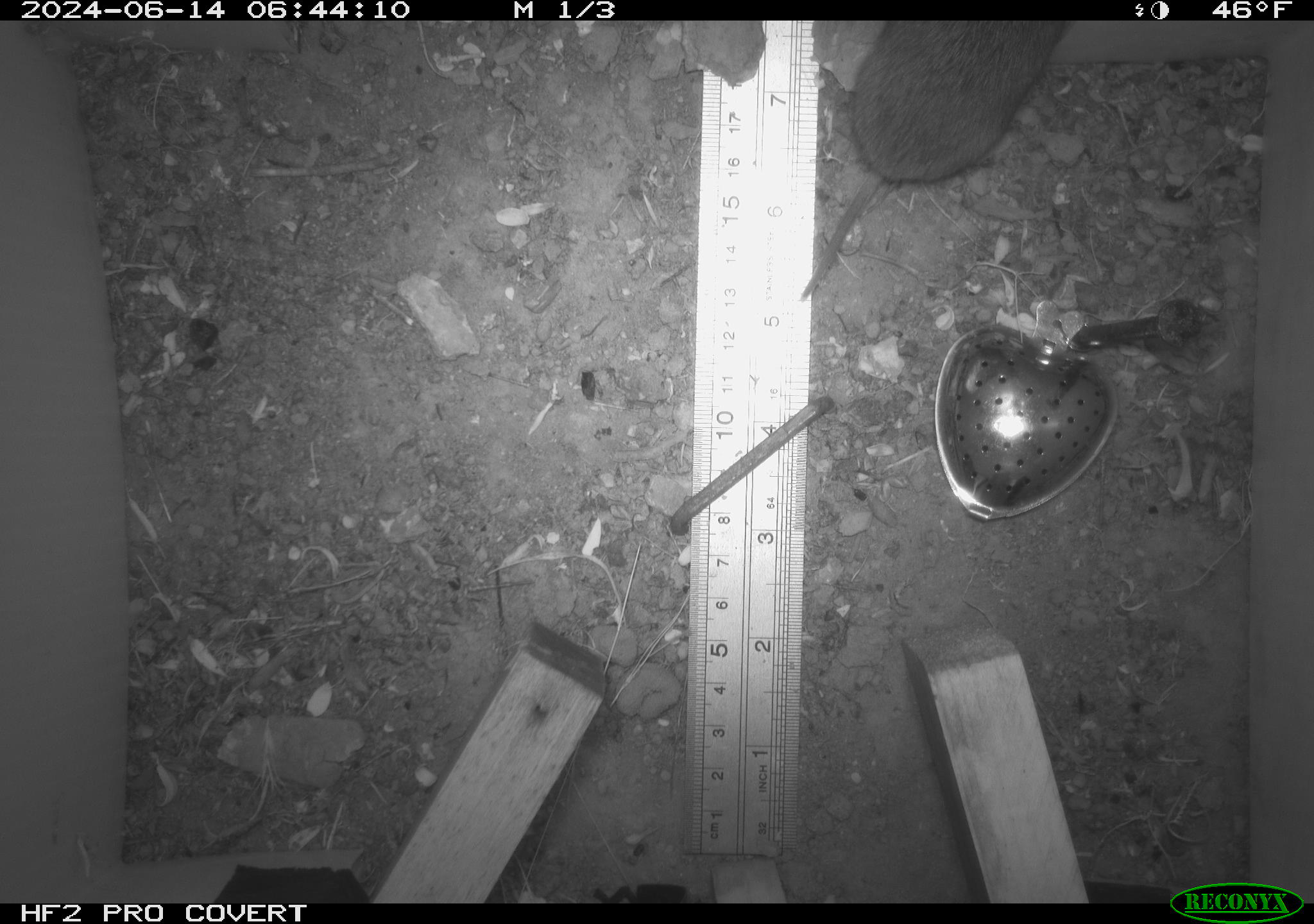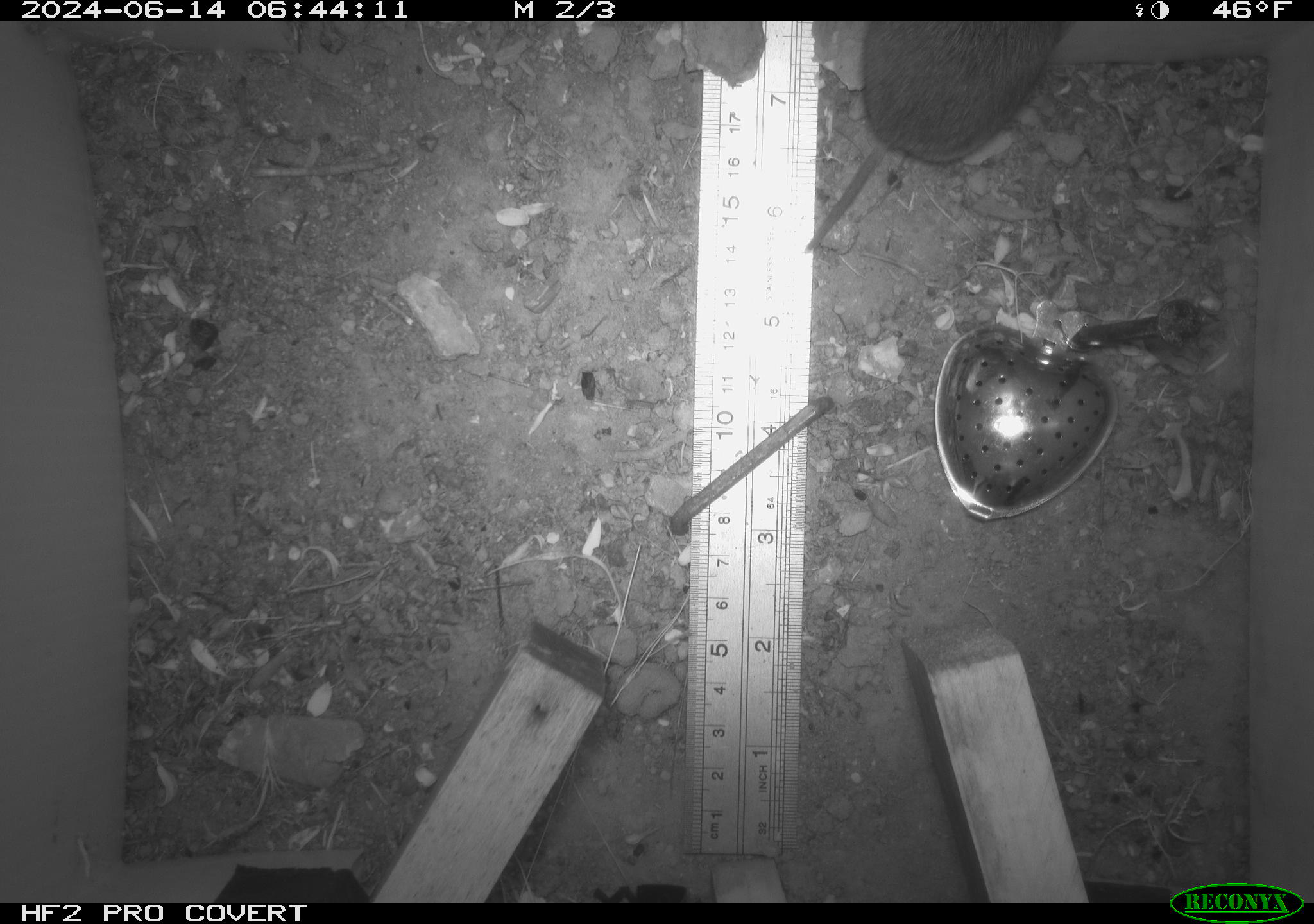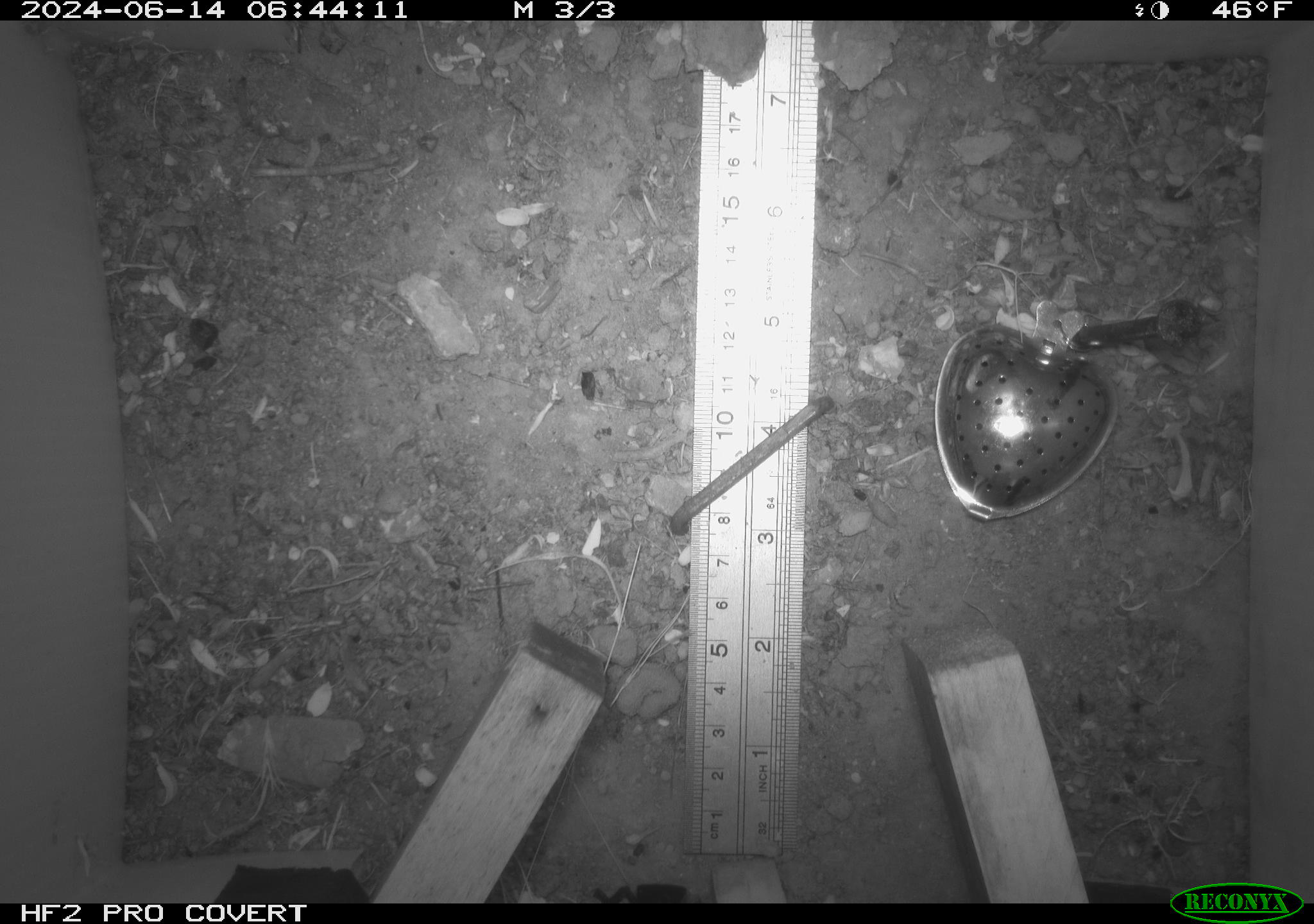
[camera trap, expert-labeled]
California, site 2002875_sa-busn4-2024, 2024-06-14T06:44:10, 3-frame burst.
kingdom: Animalia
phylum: Chordata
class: Mammalia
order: Rodentia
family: Cricetidae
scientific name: Arvicolinae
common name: voles, lemmings, and muskrats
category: arvicolinae subfamily